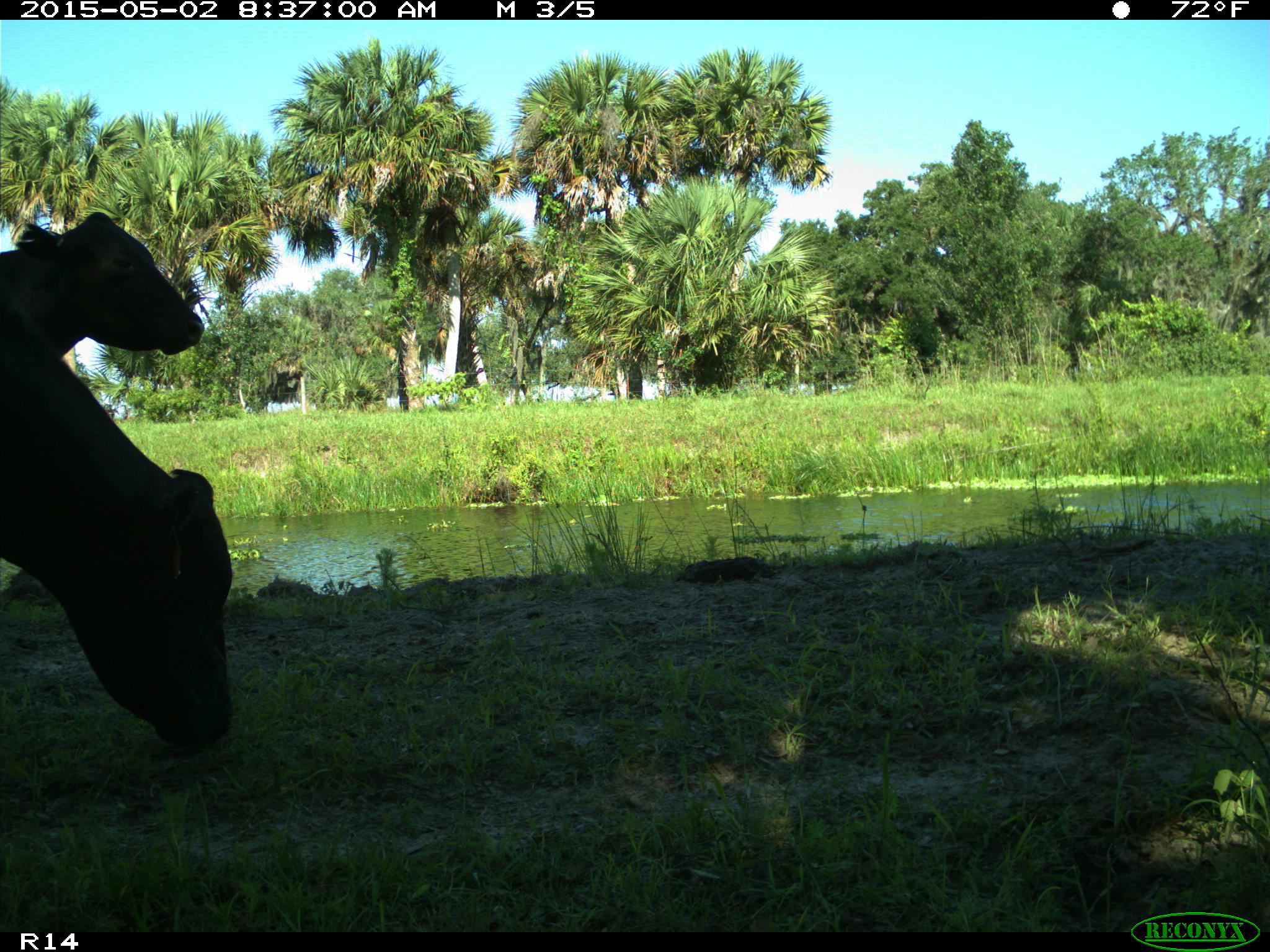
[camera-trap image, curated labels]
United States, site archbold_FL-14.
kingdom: Animalia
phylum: Chordata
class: Mammalia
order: Artiodactyla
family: Bovidae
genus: Bos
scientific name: Bos taurus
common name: domestic cow